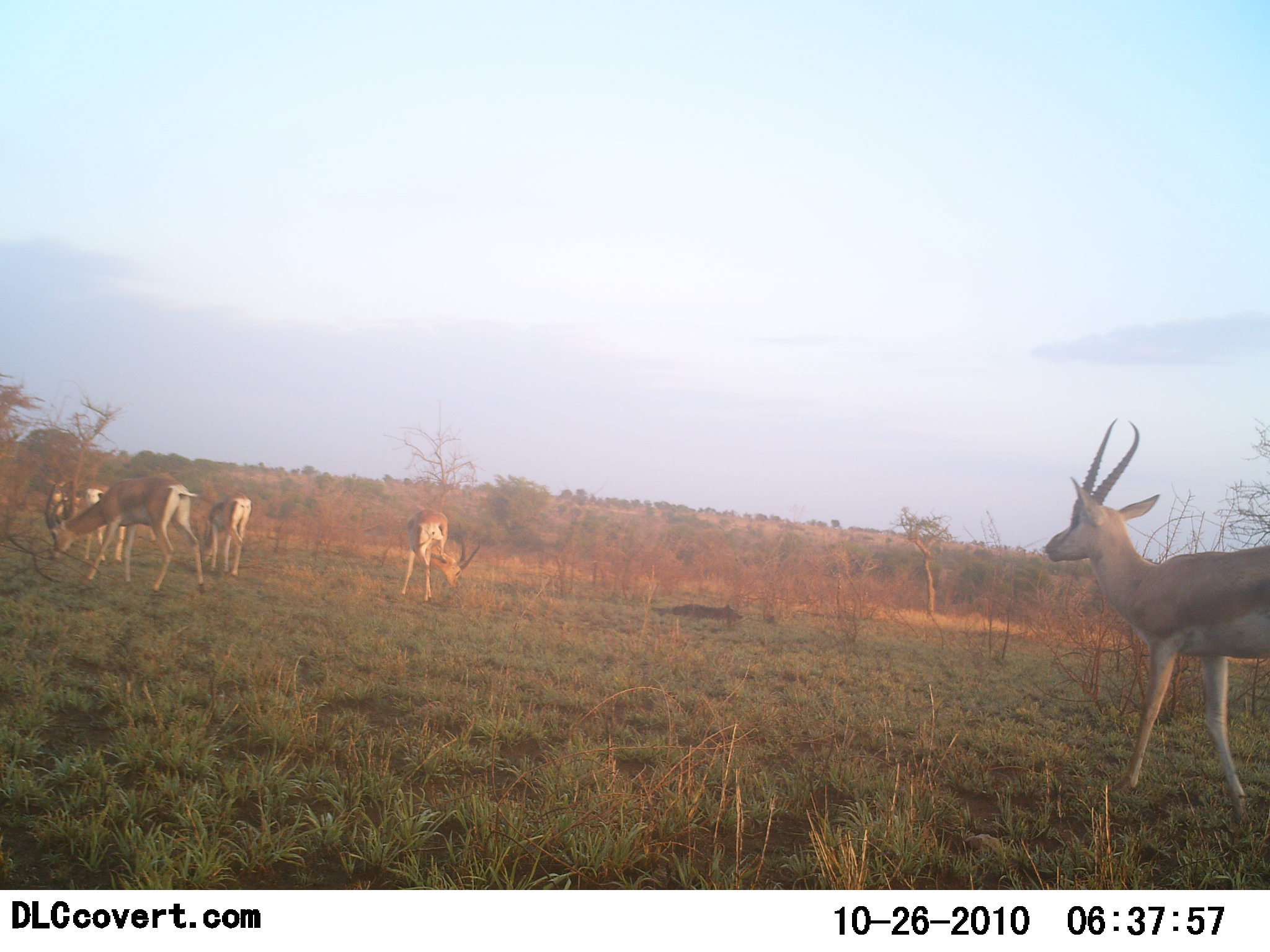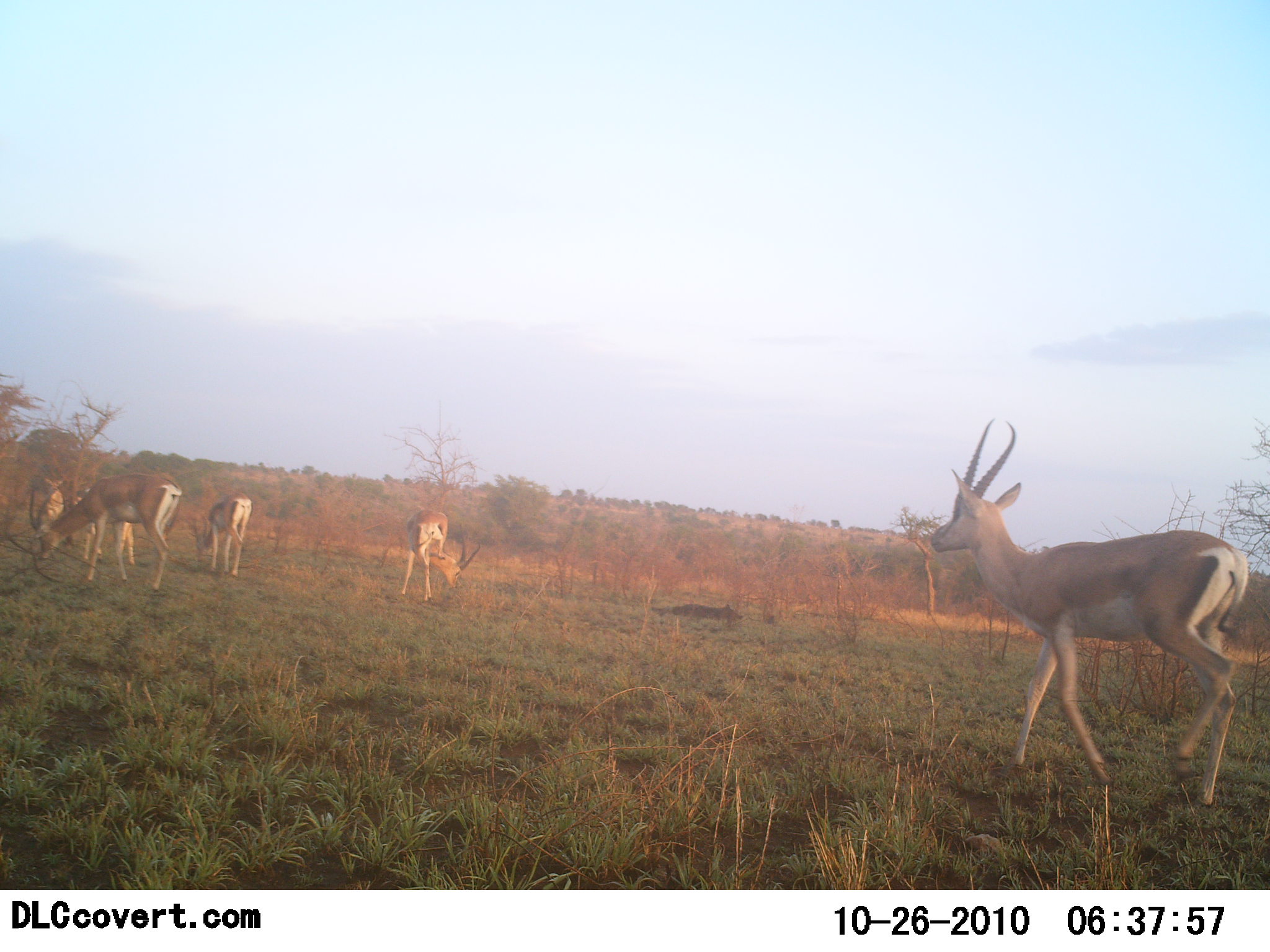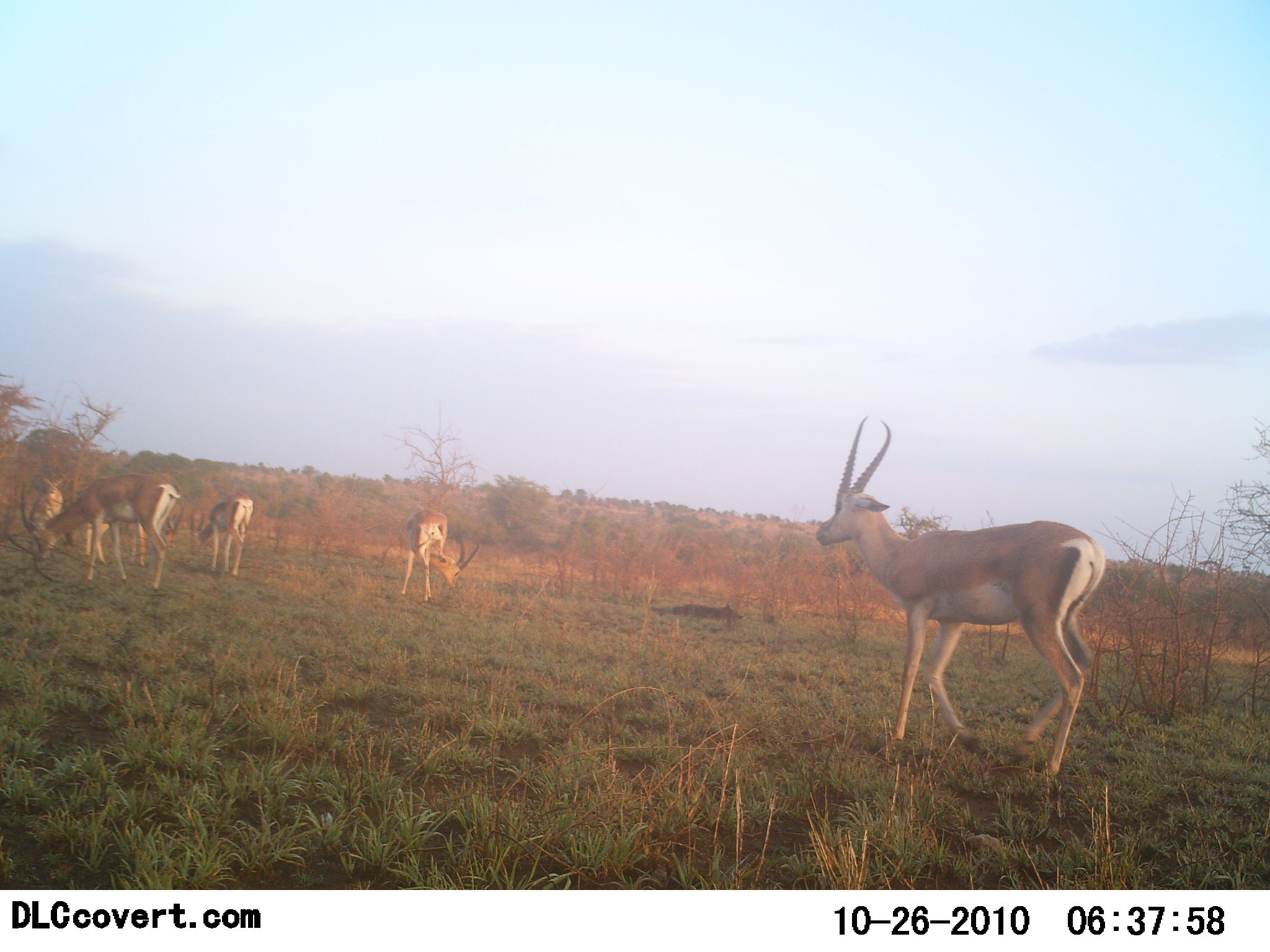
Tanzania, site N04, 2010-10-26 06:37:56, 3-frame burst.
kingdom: Animalia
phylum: Chordata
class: Mammalia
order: Artiodactyla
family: Bovidae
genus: Nanger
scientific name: Nanger granti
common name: grant's gazelle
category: gazellegrants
Gazellegrants (grant's gazelle) (Nanger granti), count 6. Behavior (volunteer vote fractions): standing 50%, resting 0%, moving 75%, interacting 0%. Young present (vote fraction): 0%. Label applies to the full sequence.